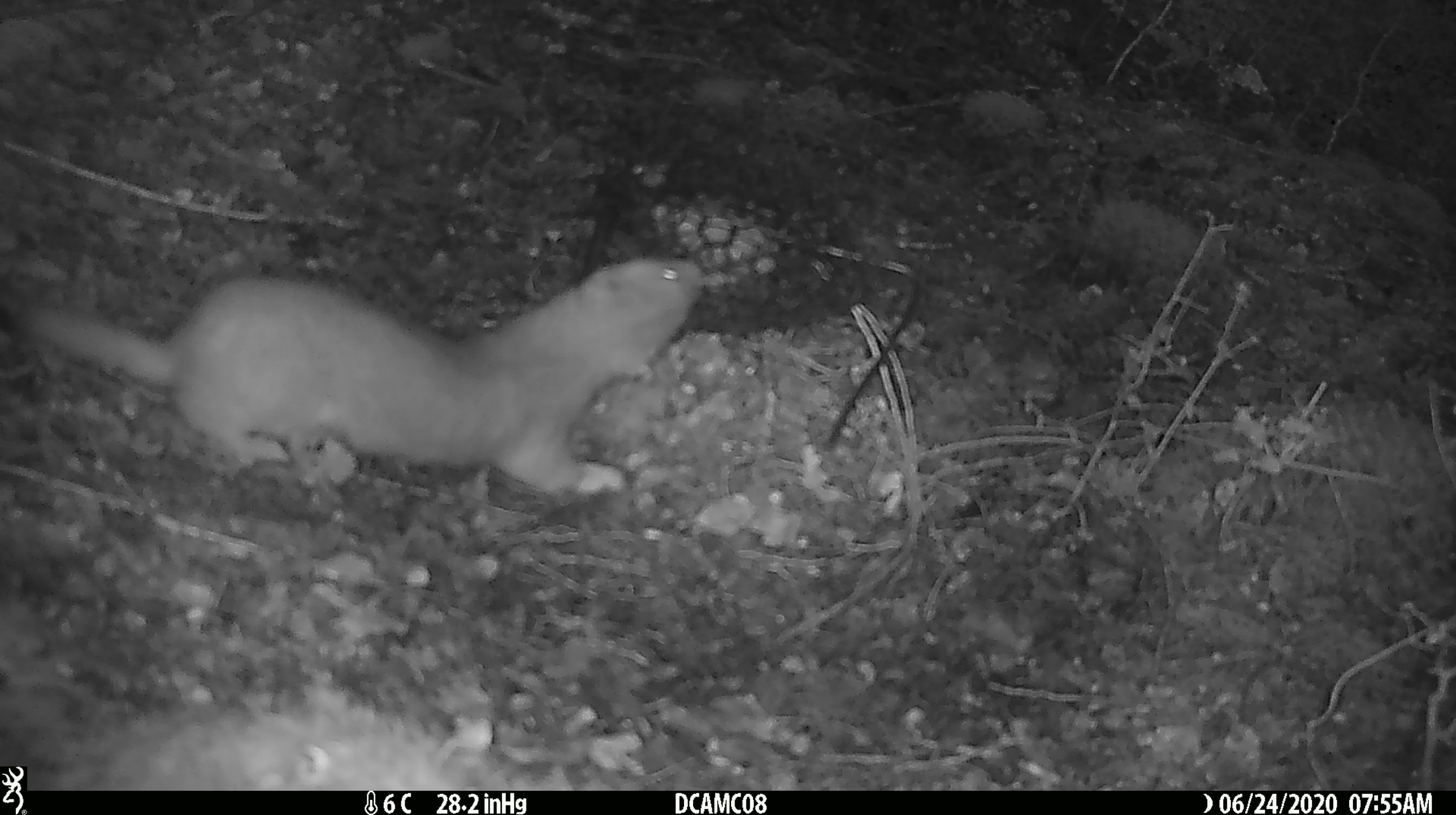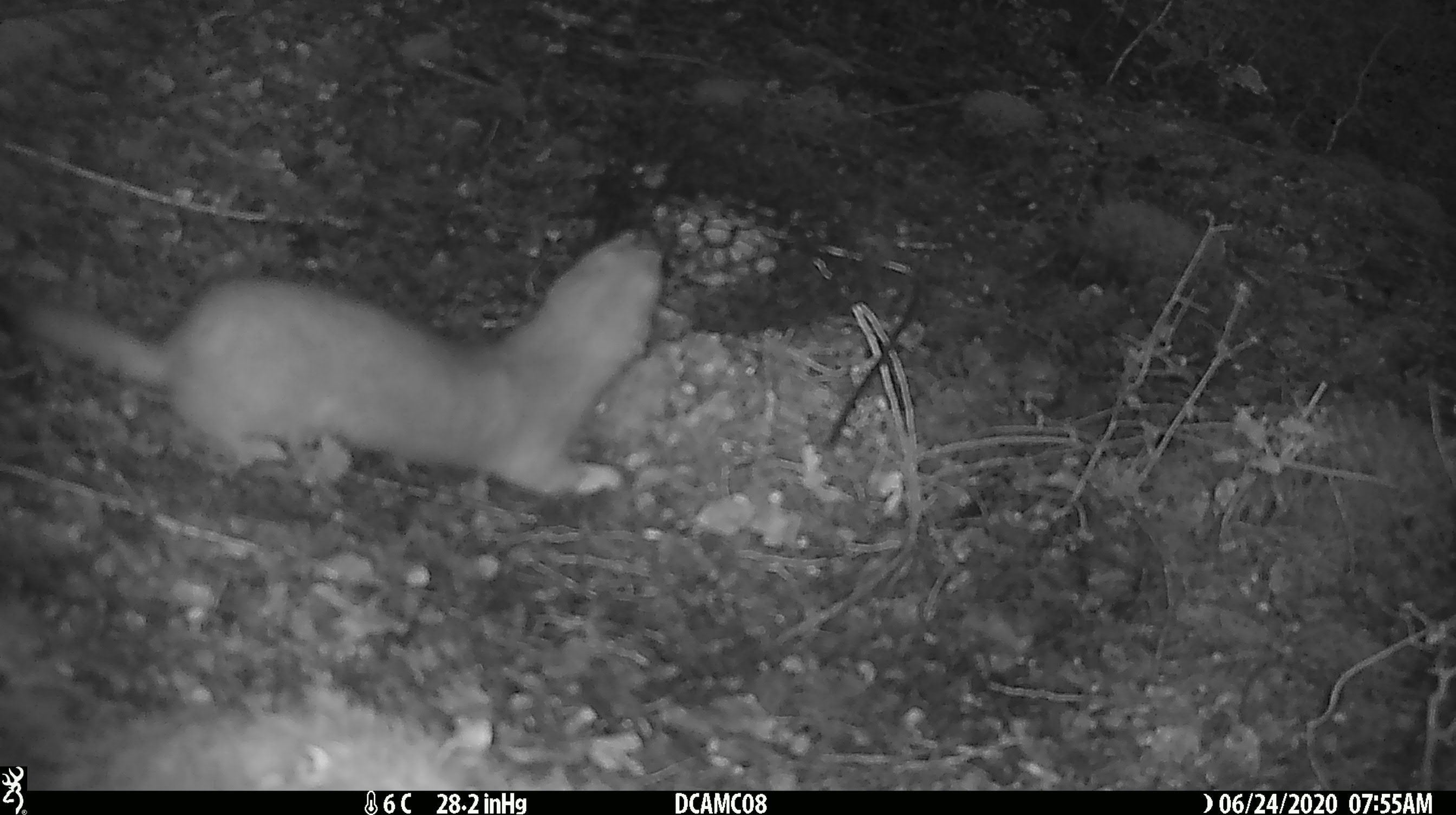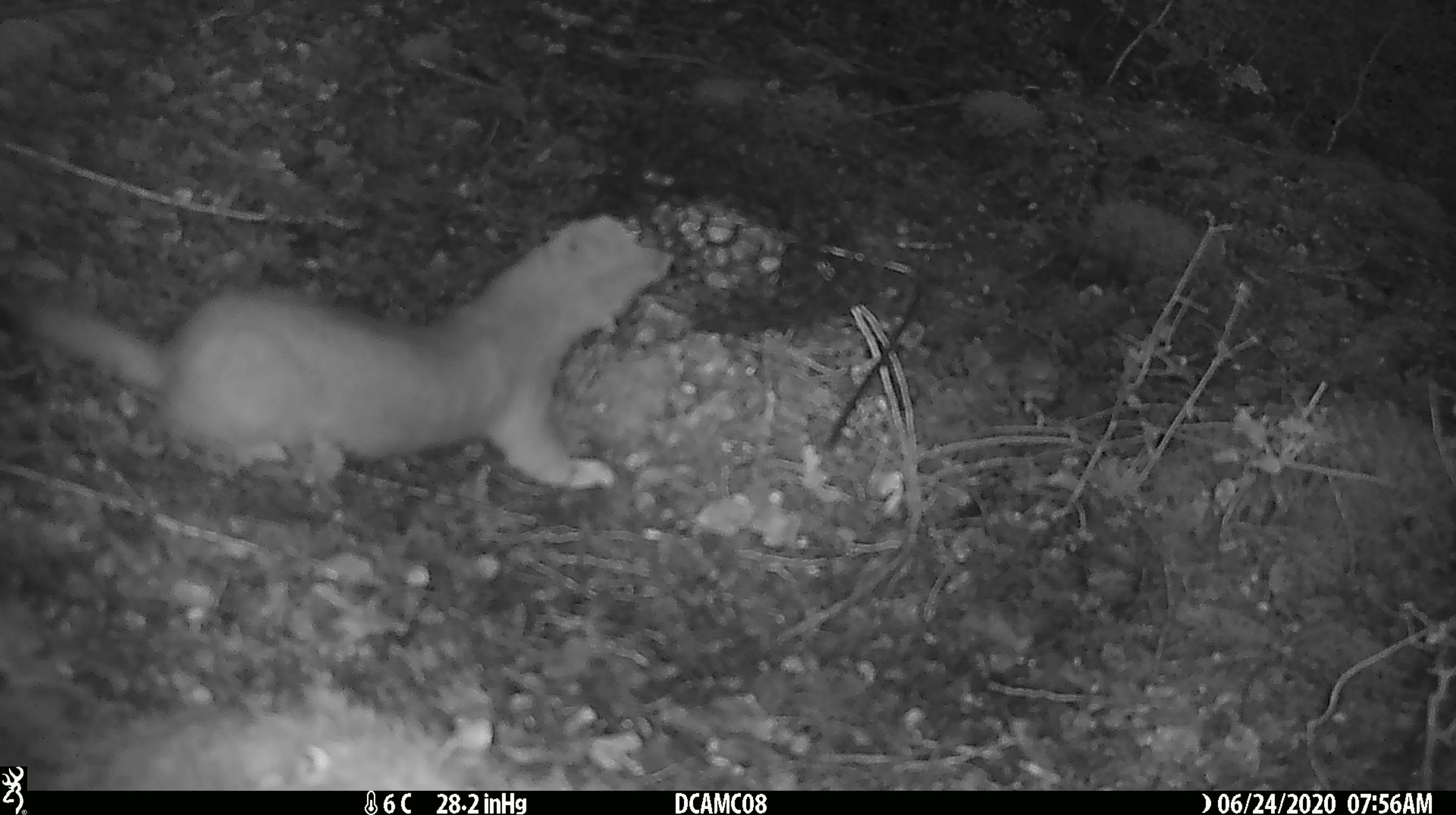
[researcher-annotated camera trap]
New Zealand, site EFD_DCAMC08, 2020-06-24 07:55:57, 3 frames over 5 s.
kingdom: Animalia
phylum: Chordata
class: Mammalia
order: Carnivora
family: Mustelidae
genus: Mustela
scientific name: Mustela erminea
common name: stoat